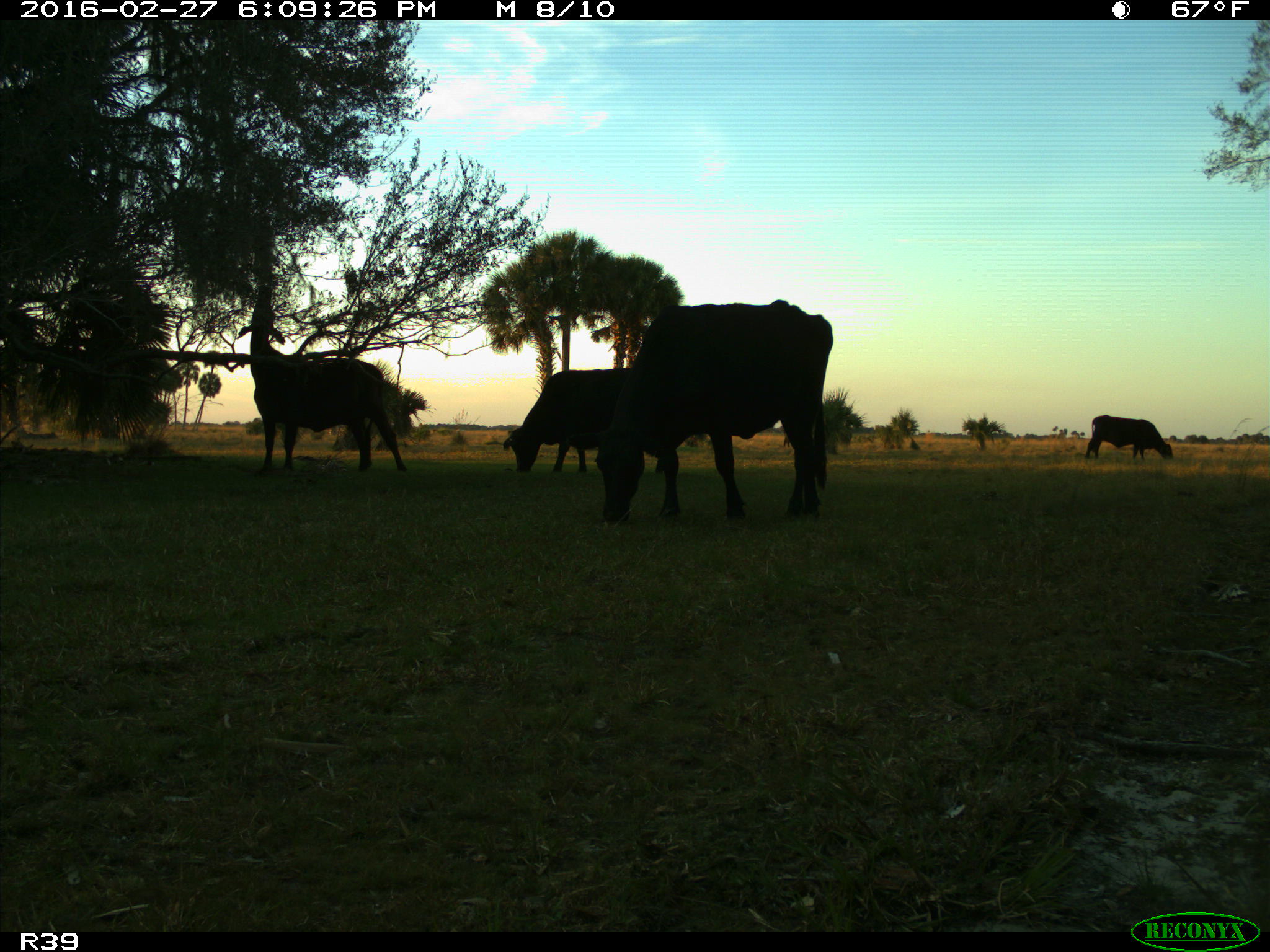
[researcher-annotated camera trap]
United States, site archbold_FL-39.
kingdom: Animalia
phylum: Chordata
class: Mammalia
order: Artiodactyla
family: Bovidae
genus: Bos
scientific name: Bos taurus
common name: domestic cow